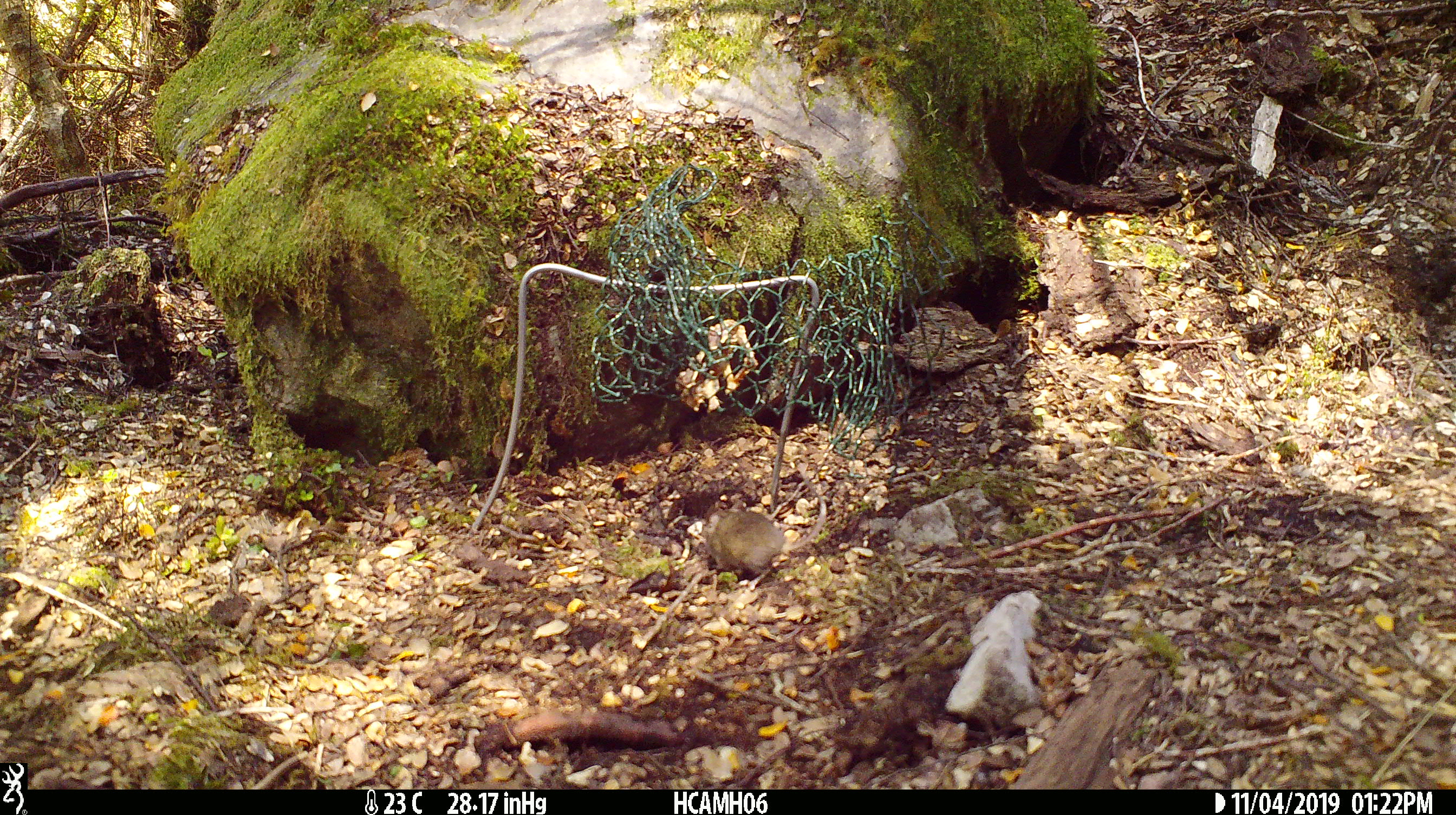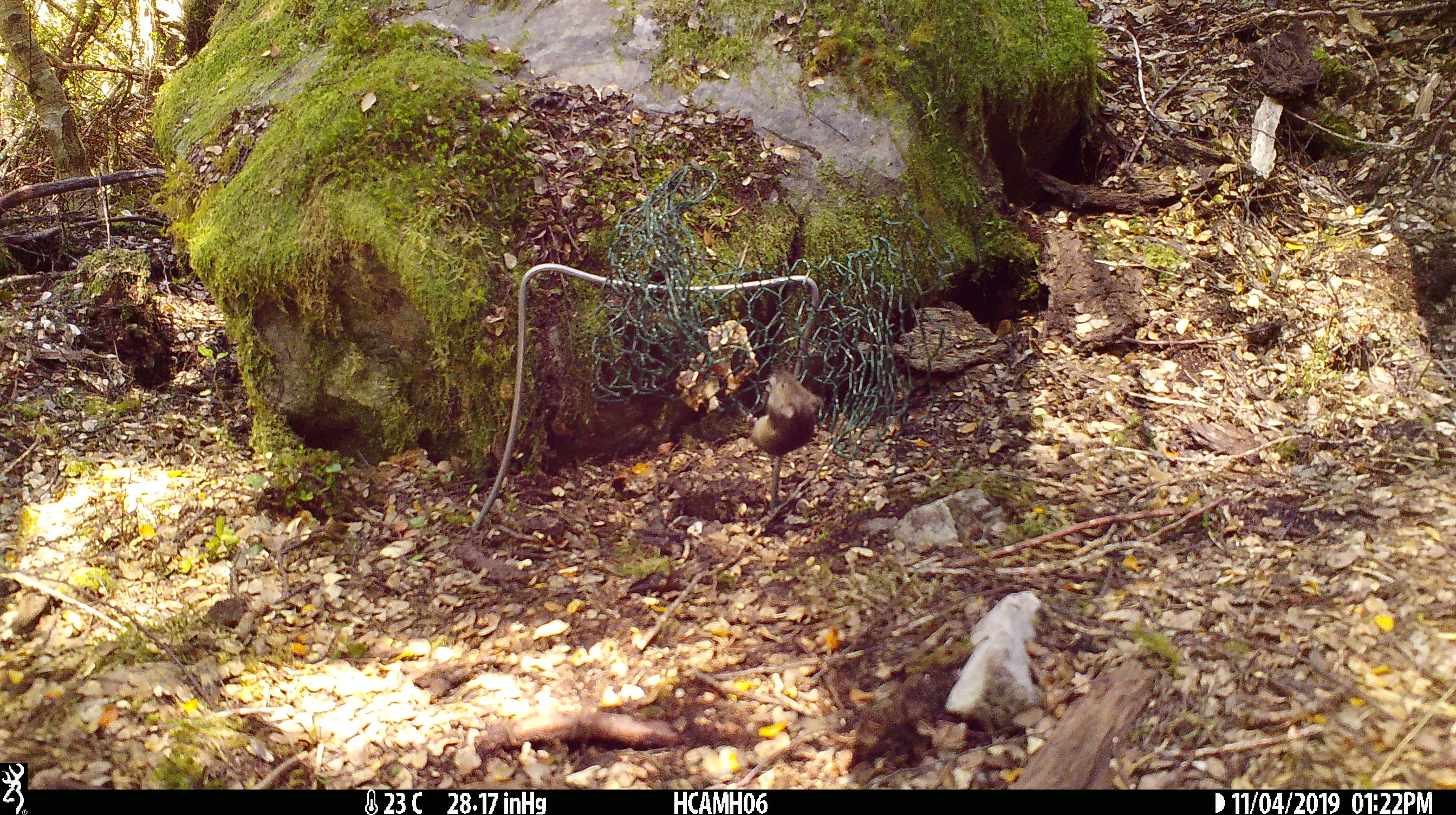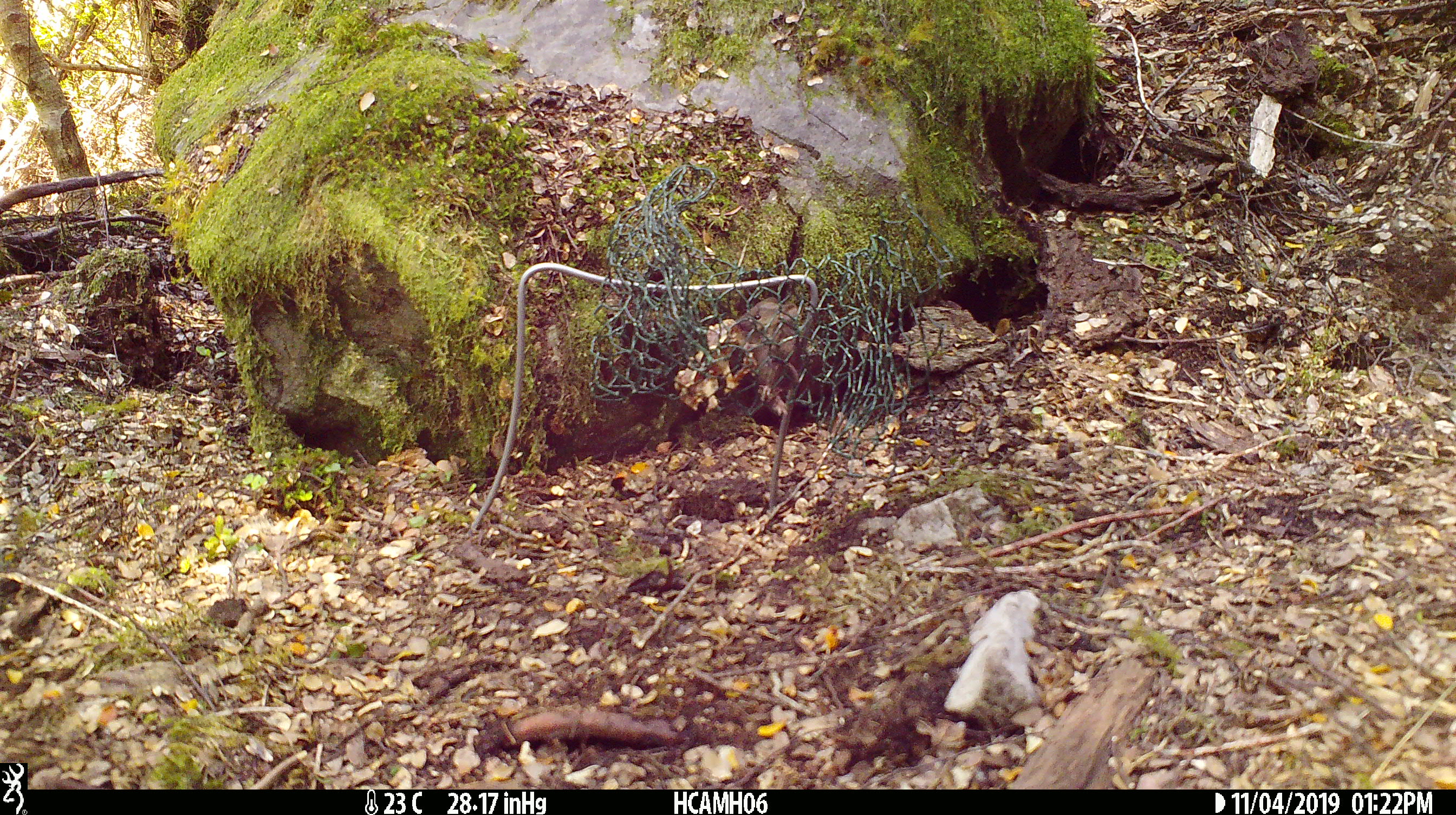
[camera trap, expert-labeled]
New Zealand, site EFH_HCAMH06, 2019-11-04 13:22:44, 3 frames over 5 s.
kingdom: Animalia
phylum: Chordata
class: Mammalia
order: Rodentia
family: Muridae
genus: Mus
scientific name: Mus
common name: mouse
Mouse (Mus).